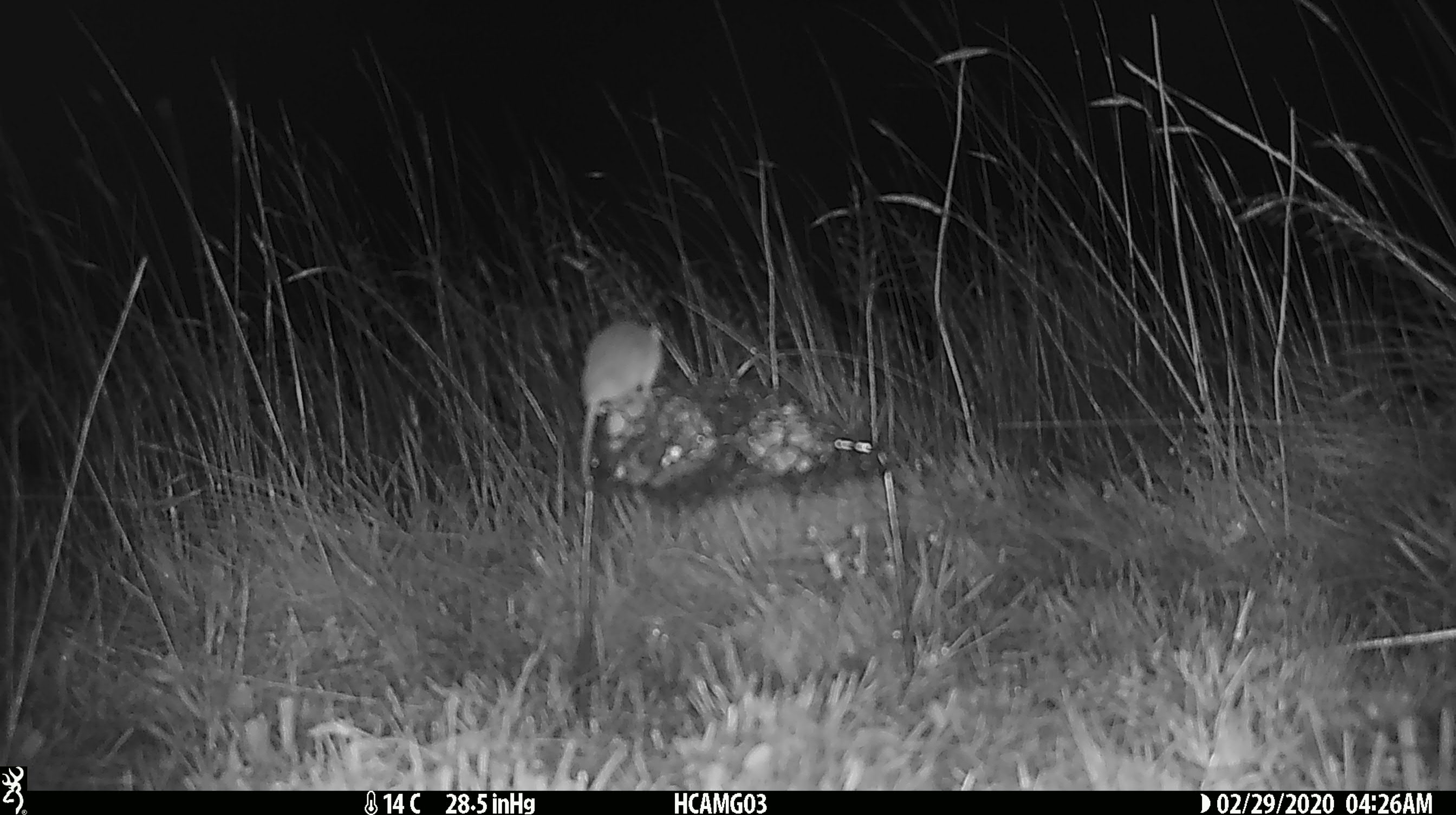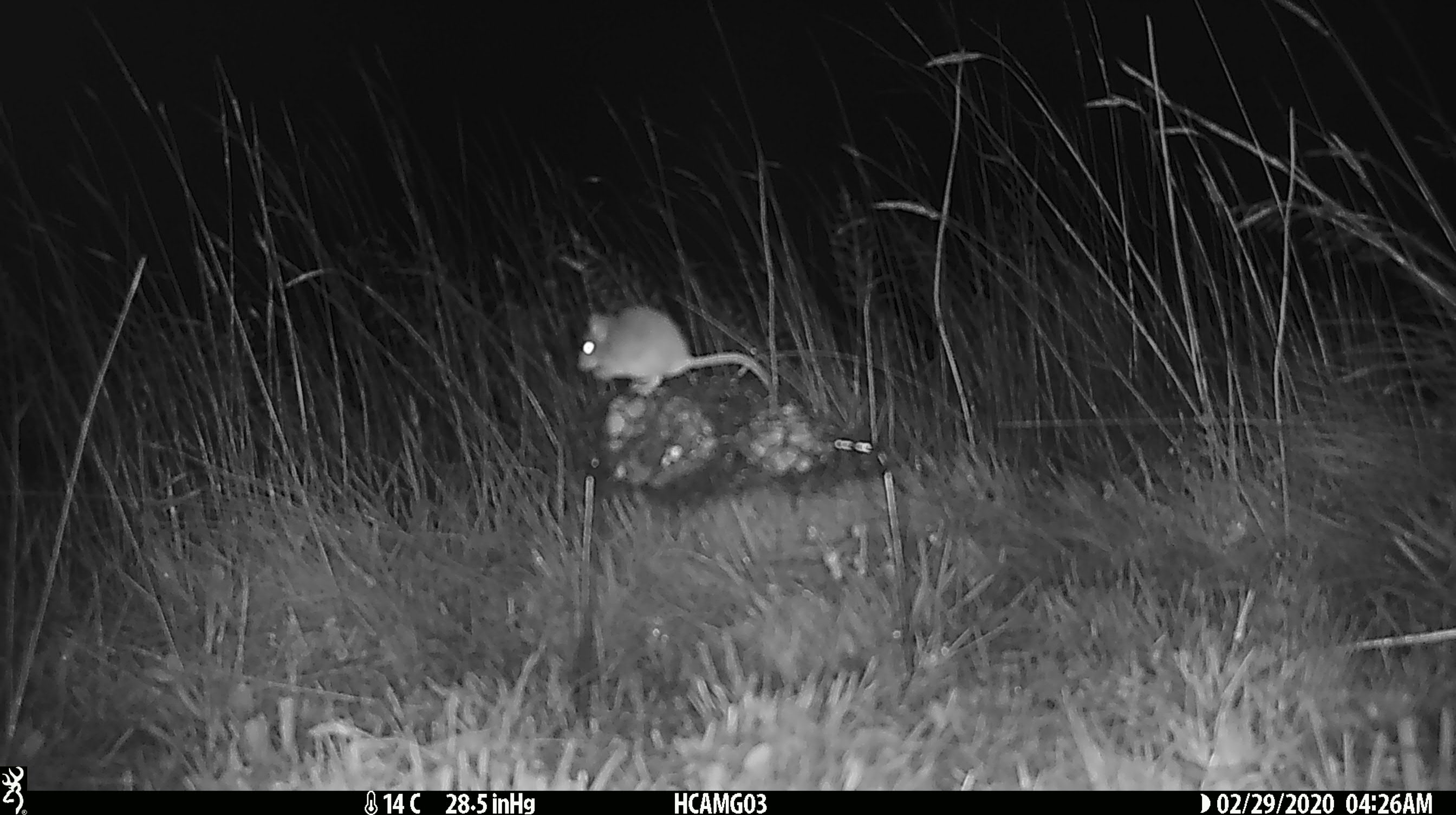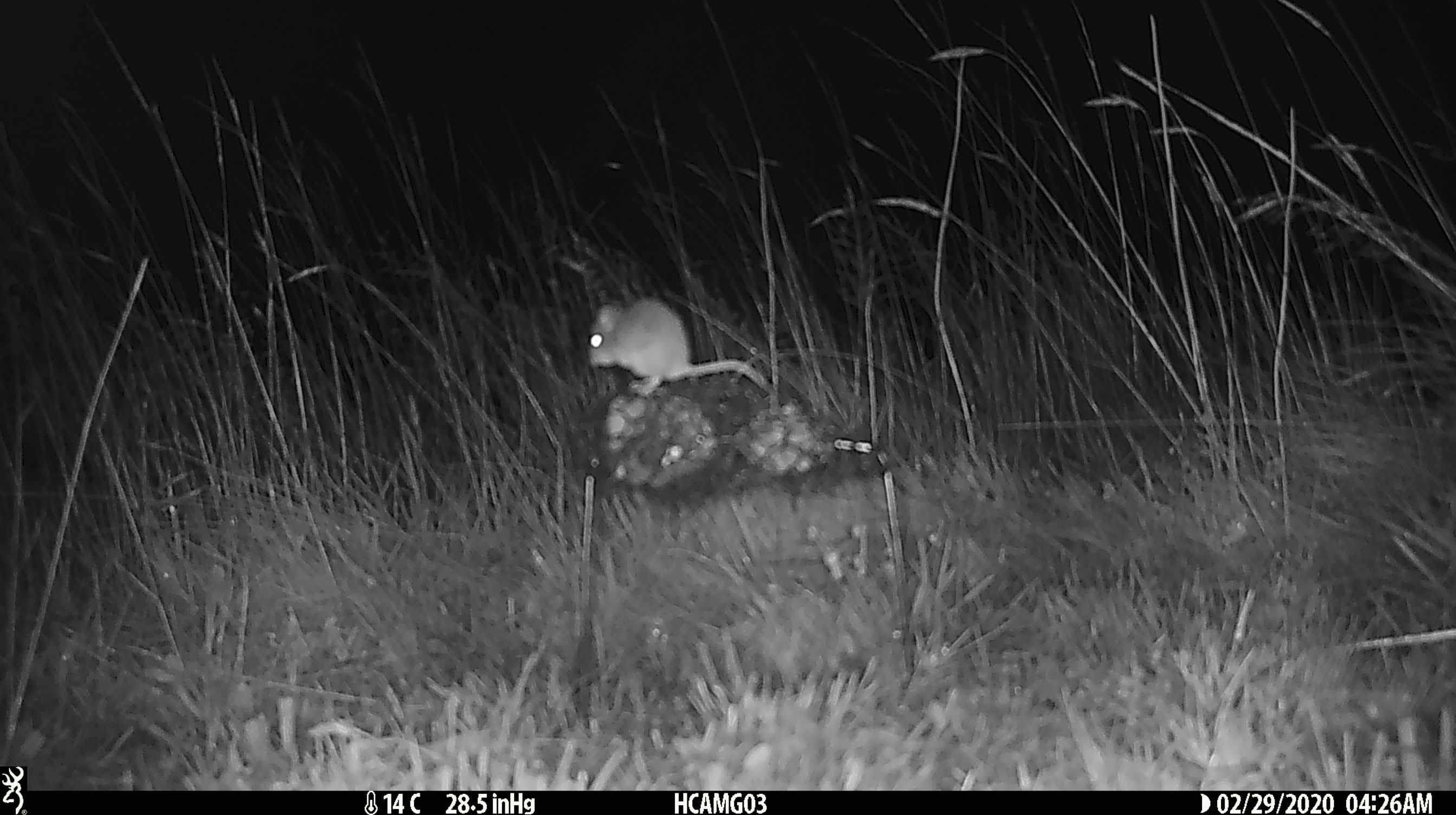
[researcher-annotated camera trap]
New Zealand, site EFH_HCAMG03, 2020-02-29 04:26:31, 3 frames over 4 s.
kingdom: Animalia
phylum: Chordata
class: Mammalia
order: Rodentia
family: Muridae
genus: Mus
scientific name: Mus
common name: mouse